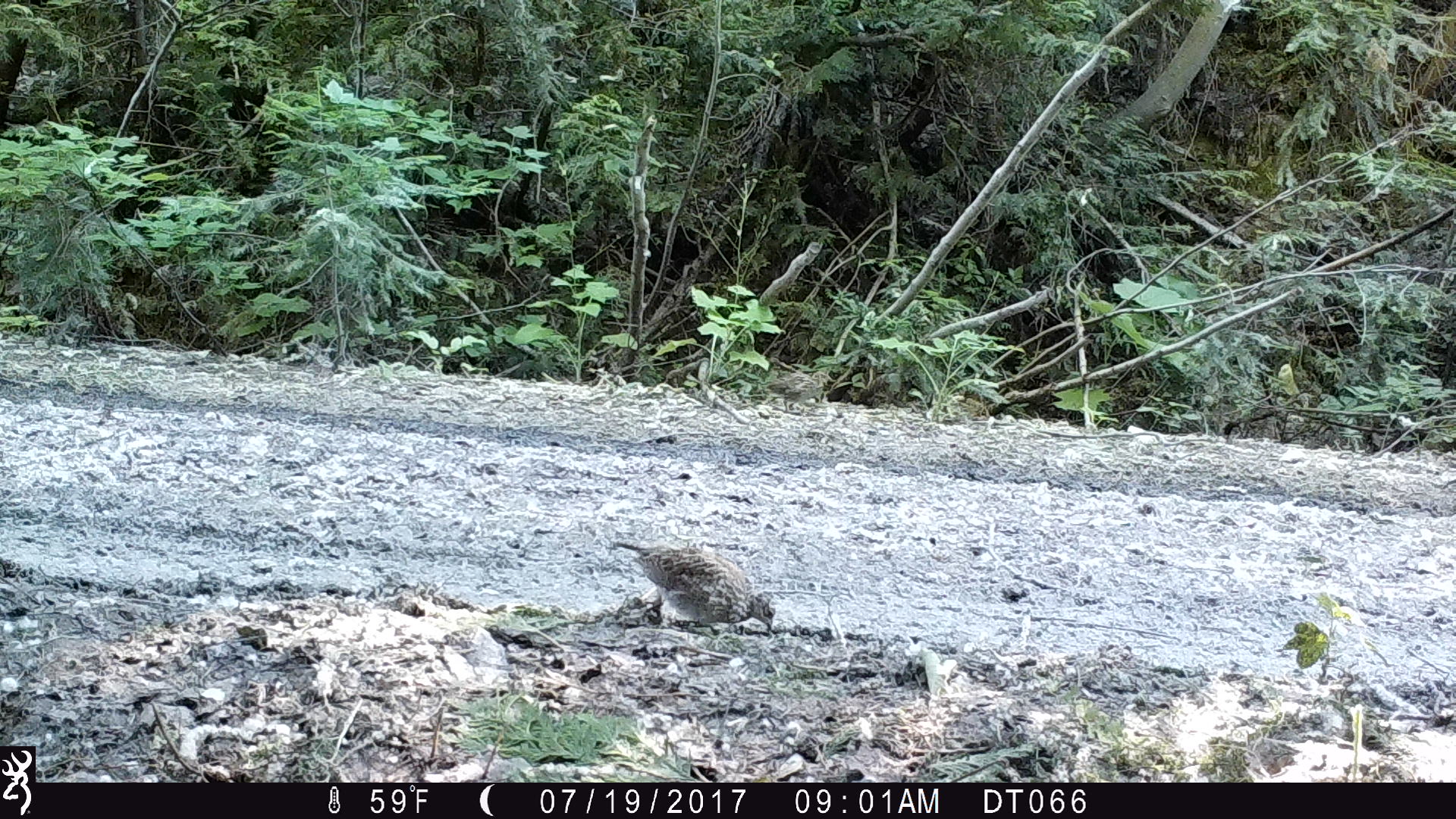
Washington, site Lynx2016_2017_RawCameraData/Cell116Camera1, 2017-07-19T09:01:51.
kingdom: Animalia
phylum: Chordata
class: Aves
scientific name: Aves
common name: birds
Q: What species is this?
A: Aves (birds).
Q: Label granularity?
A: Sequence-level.